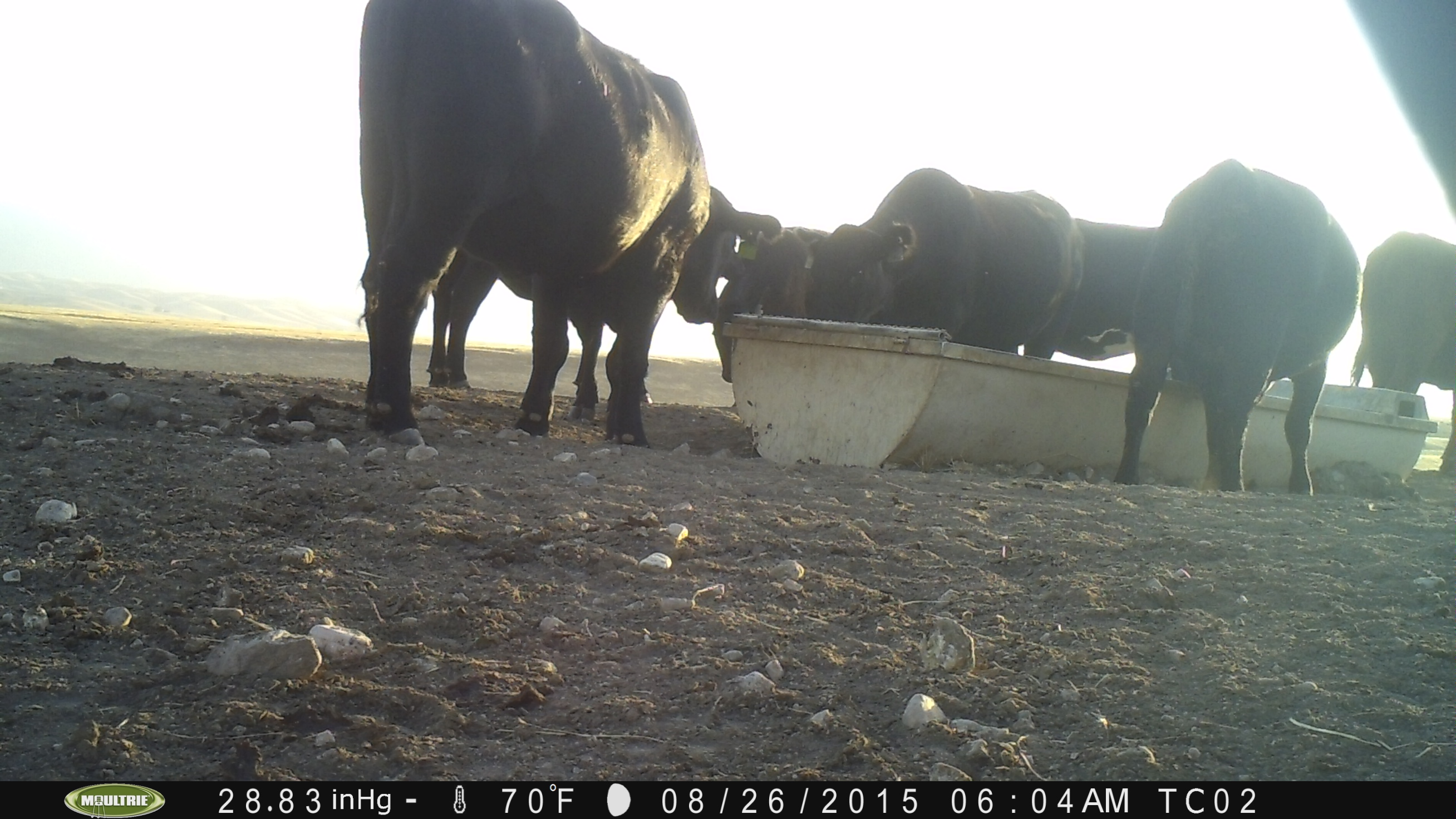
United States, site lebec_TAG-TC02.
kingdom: Animalia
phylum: Chordata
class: Mammalia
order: Artiodactyla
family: Bovidae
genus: Bos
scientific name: Bos taurus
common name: domestic cow